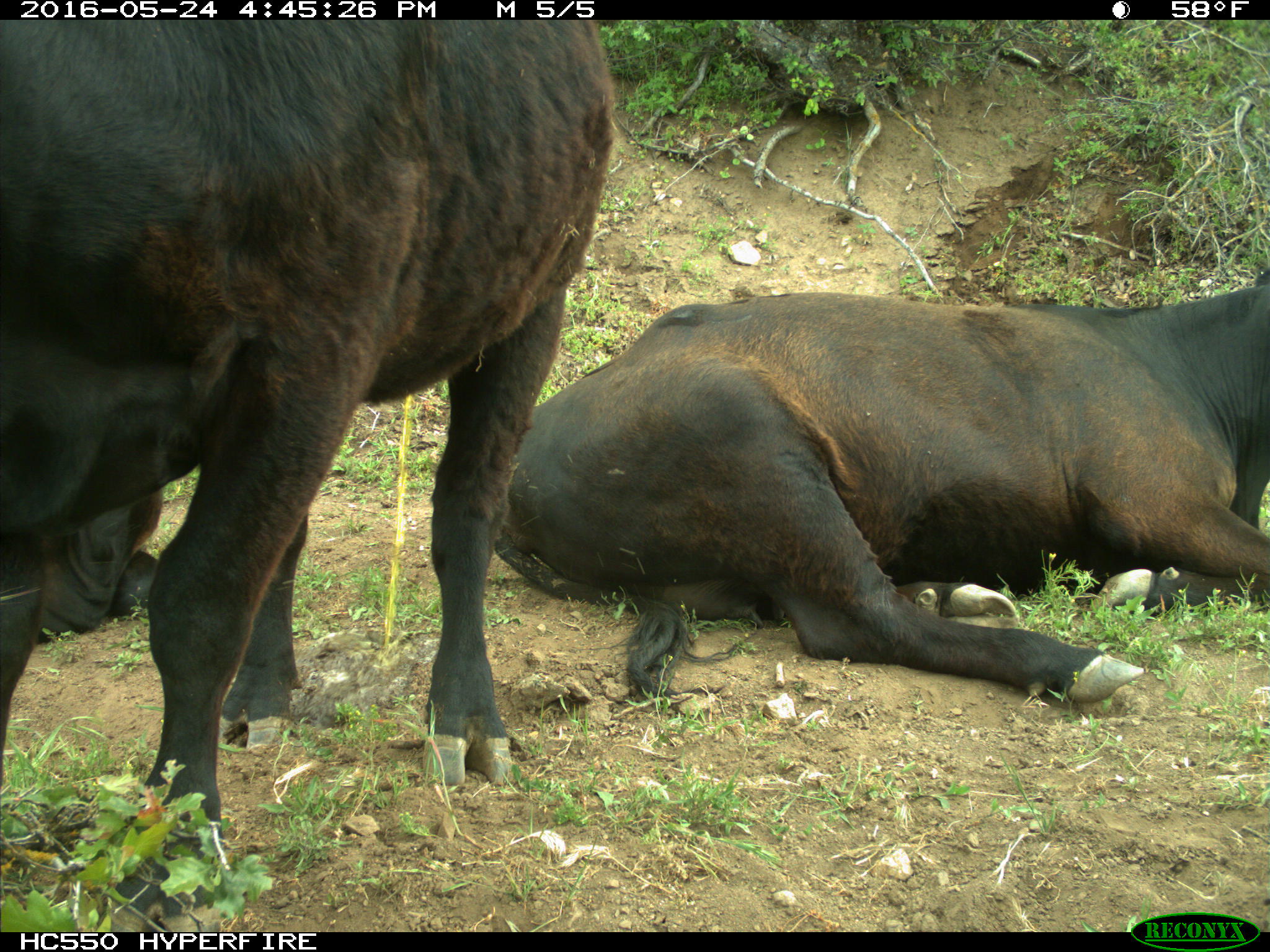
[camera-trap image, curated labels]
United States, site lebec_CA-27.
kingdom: Animalia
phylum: Chordata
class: Mammalia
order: Artiodactyla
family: Bovidae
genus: Bos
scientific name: Bos taurus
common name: domestic cow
Bos taurus (domestic cow).